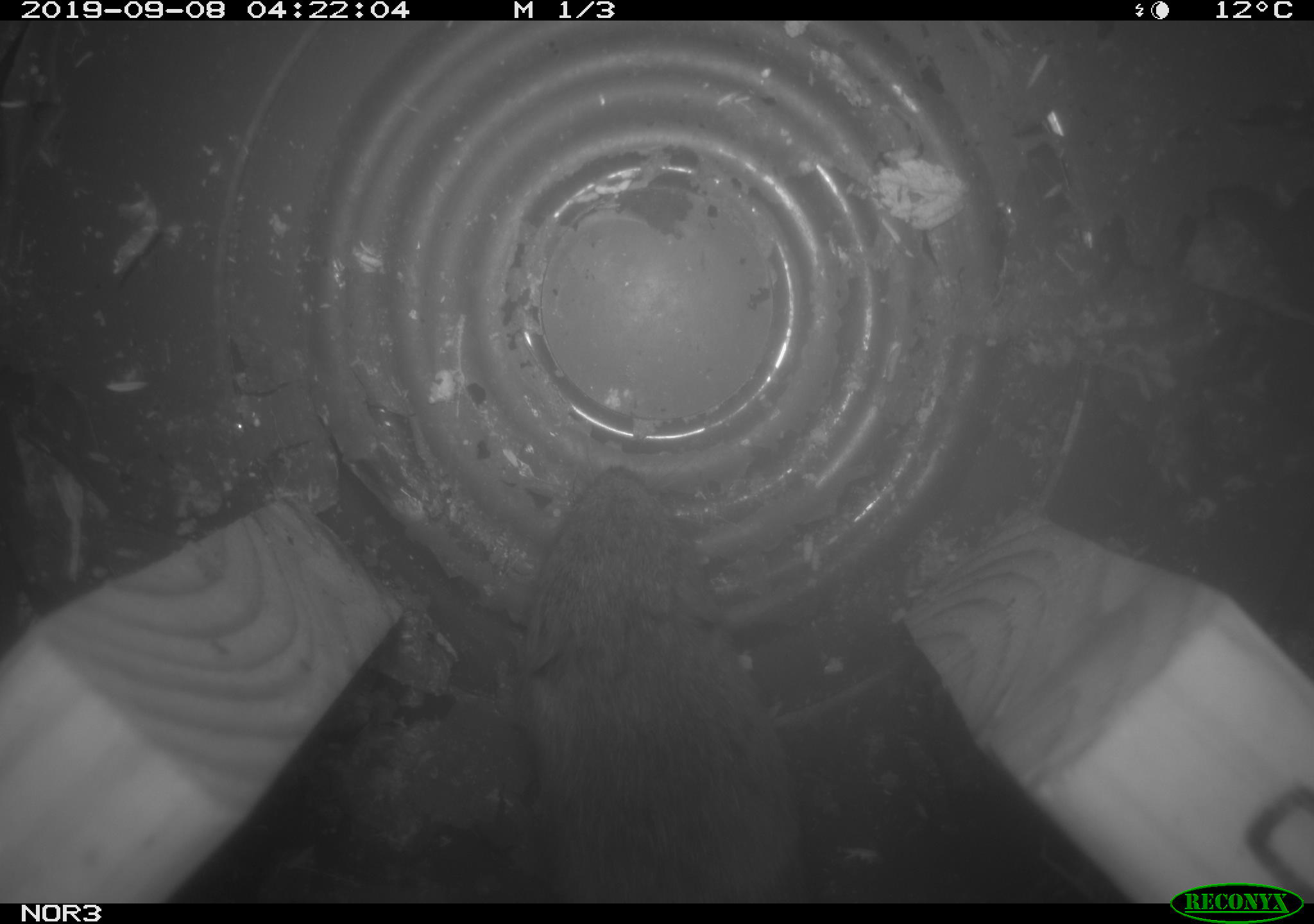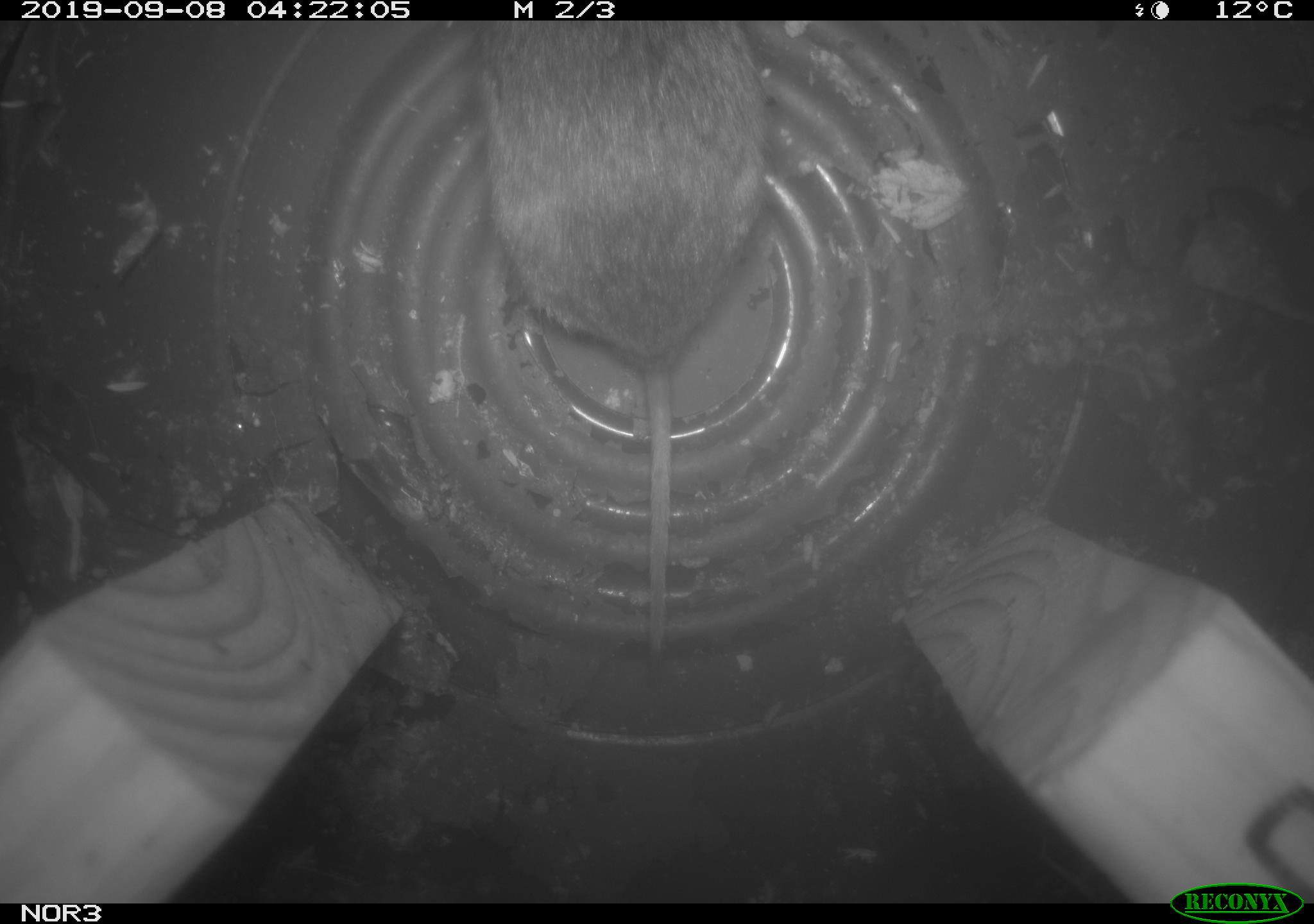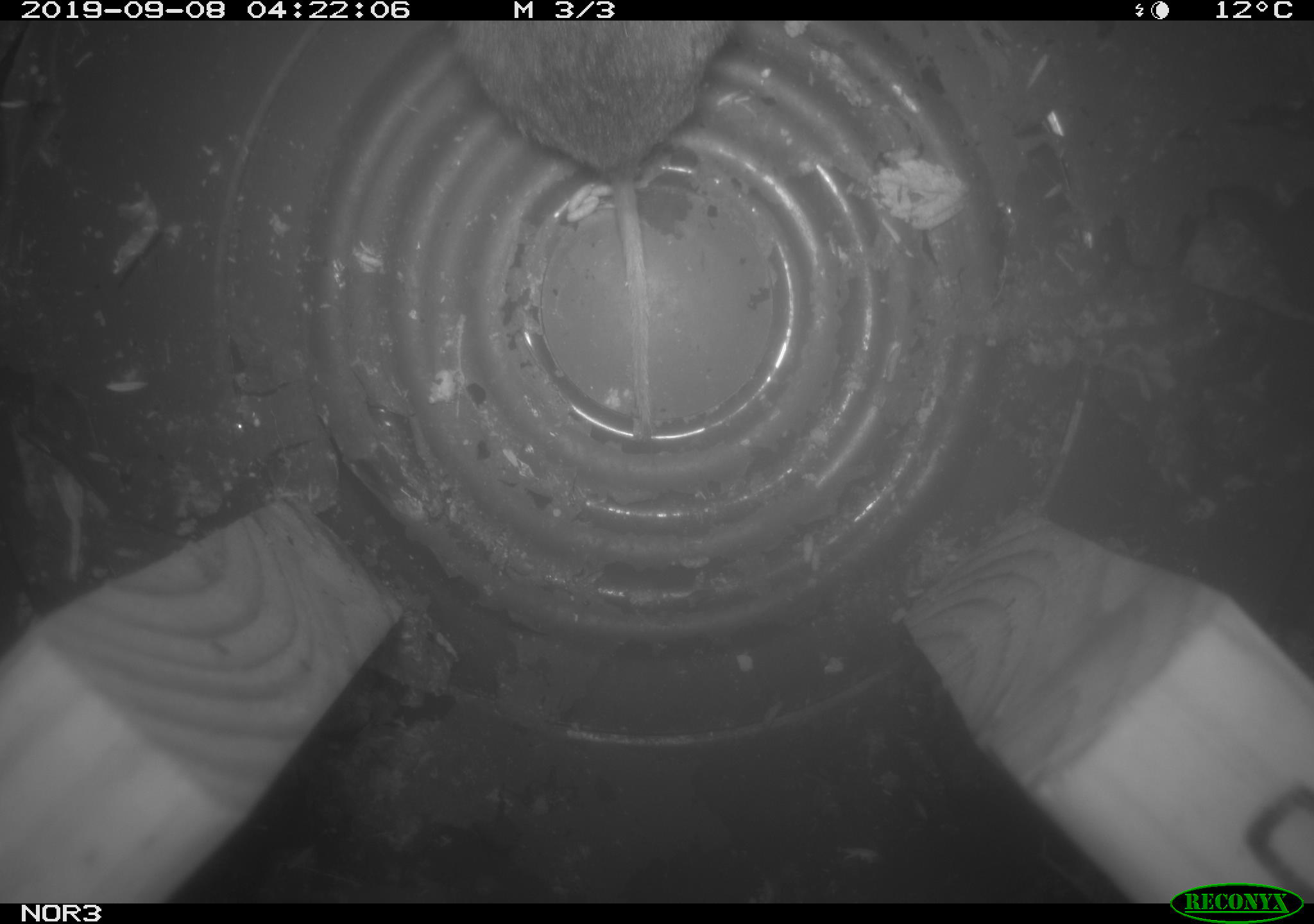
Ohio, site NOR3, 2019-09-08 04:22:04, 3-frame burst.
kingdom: Animalia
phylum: Chordata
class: Mammalia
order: Rodentia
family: Cricetidae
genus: Microtus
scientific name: Microtus pennsylvanicus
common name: meadow vole